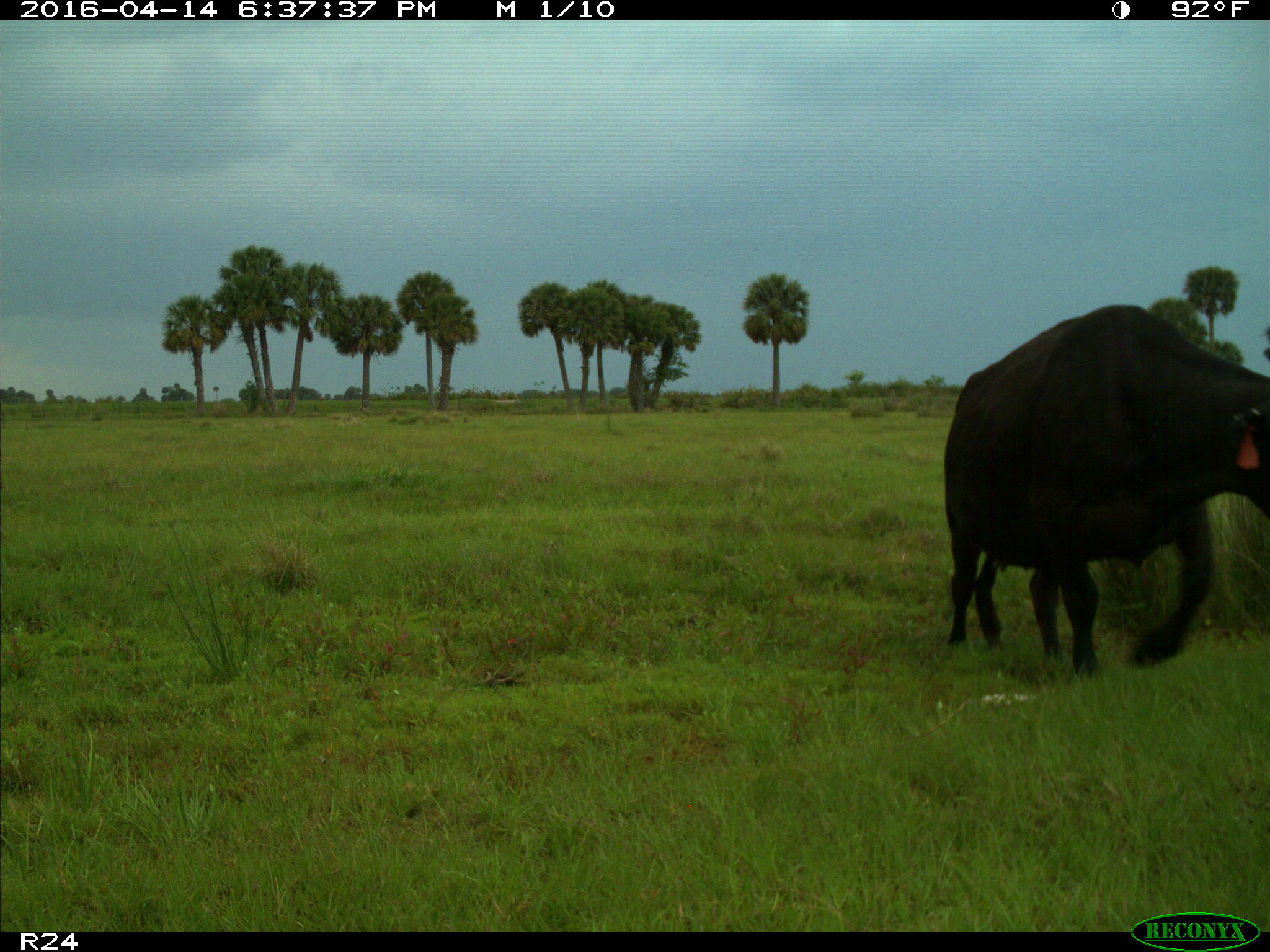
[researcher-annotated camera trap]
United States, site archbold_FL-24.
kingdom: Animalia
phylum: Chordata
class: Mammalia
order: Artiodactyla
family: Bovidae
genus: Bos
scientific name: Bos taurus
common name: domestic cow